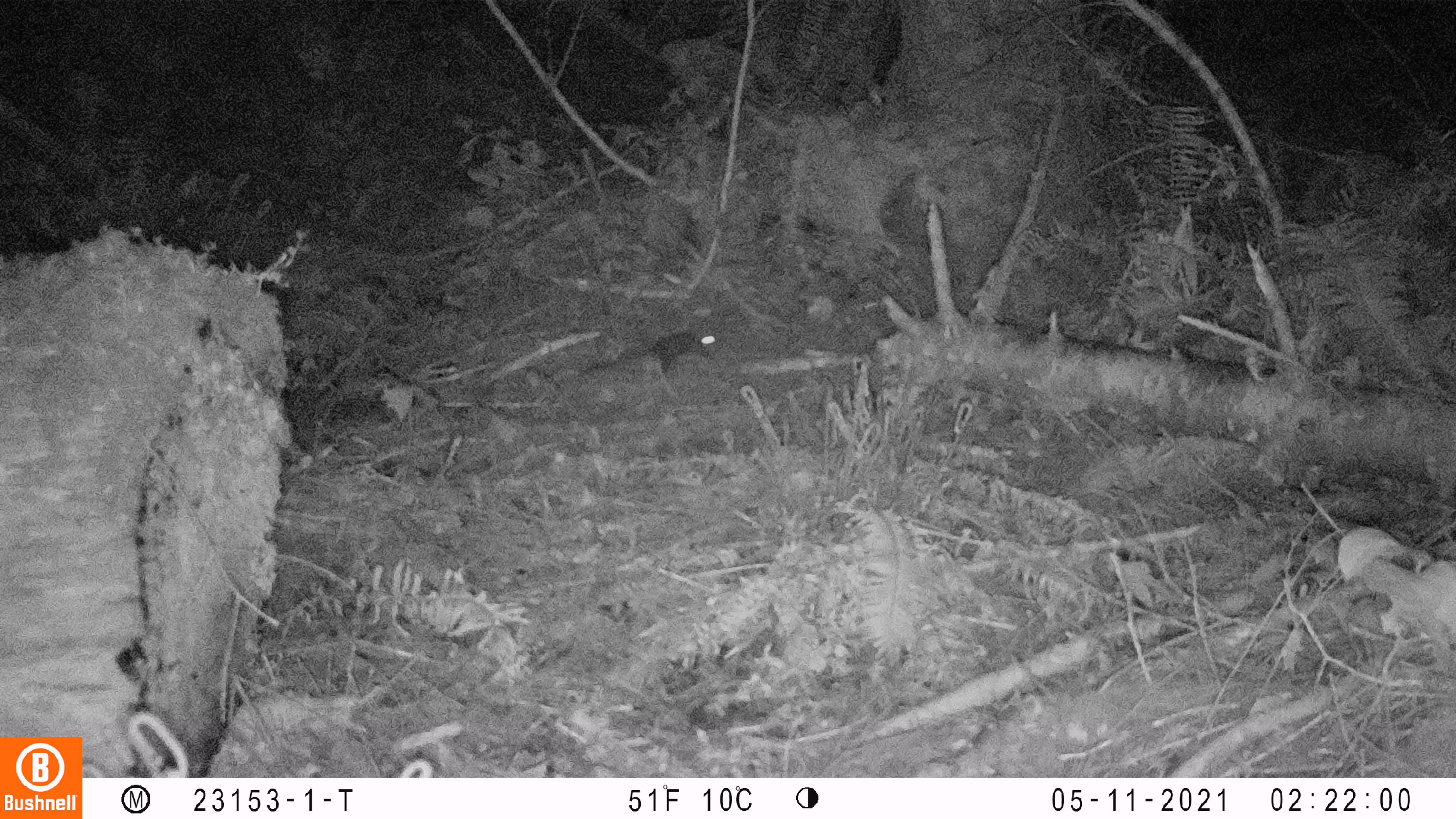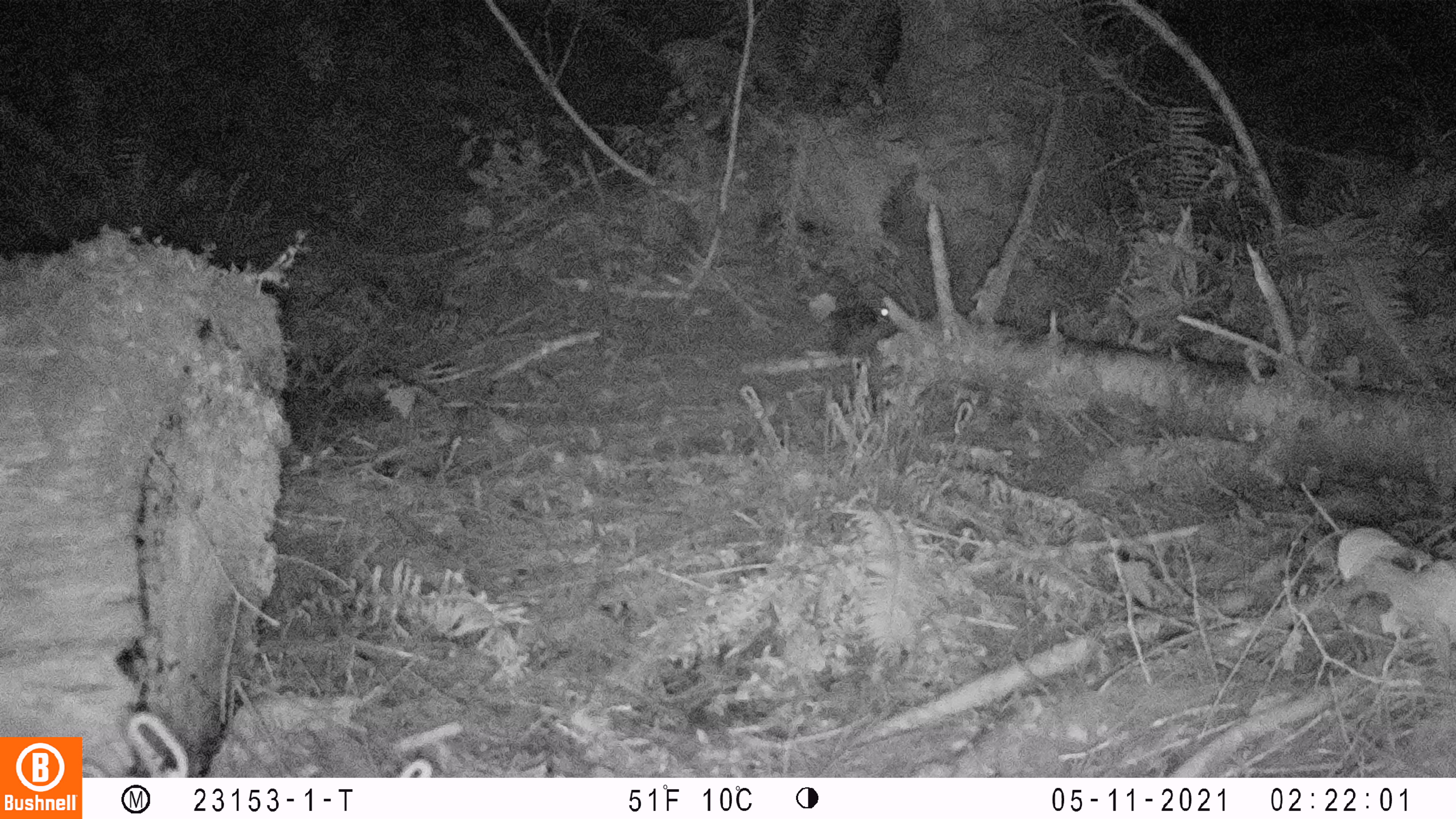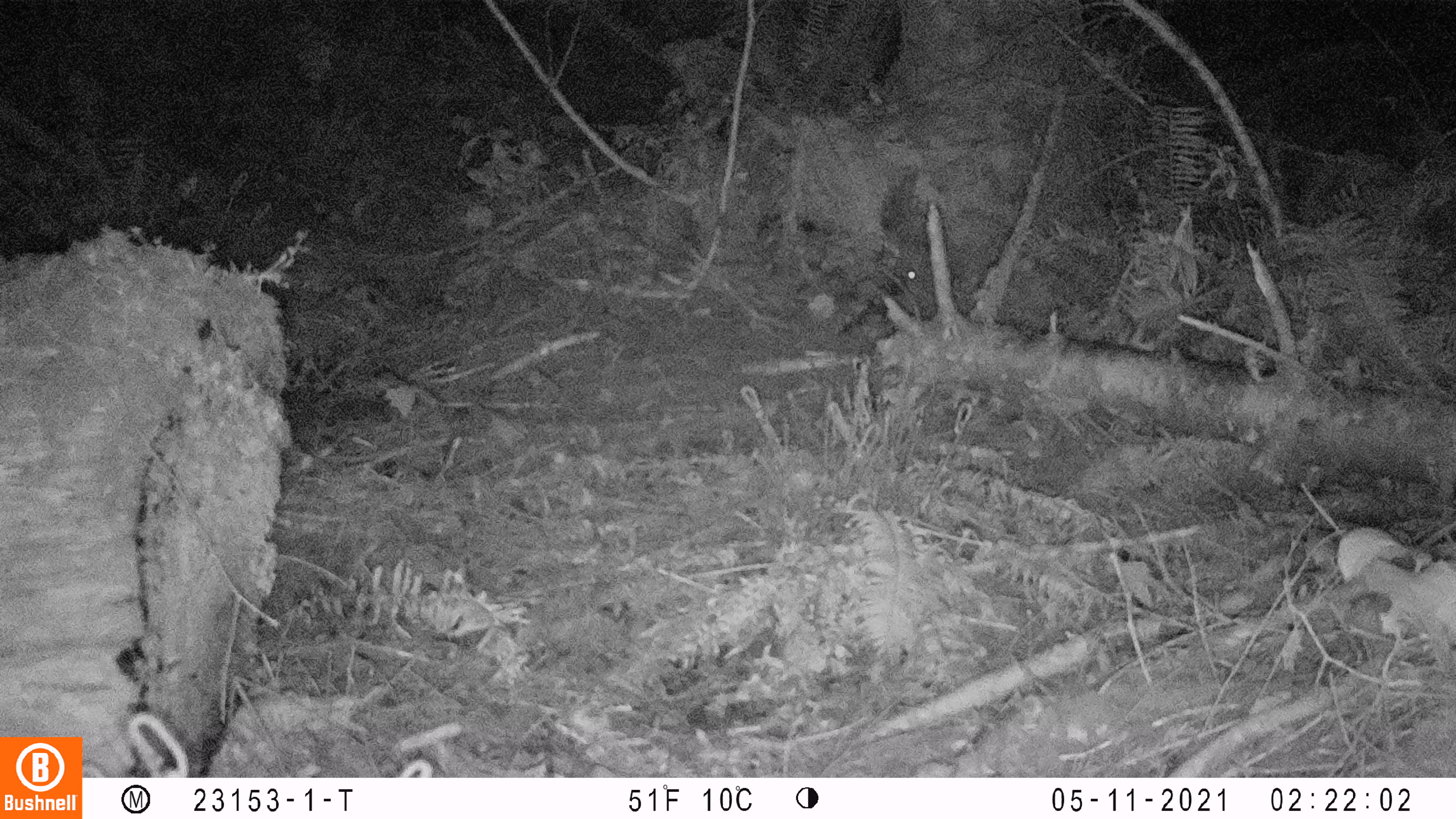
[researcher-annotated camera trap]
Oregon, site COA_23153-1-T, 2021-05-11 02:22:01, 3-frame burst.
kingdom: Animalia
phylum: Chordata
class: Mammalia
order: Rodentia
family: Sciuridae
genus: Glaucomys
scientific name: Glaucomys oregonensis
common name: humboldt's flying squirrel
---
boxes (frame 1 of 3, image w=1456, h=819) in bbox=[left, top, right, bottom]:
humboldt's flying squirrel: bbox=[581, 326, 724, 381]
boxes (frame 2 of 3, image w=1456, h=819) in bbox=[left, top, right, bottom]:
humboldt's flying squirrel: bbox=[818, 299, 893, 356]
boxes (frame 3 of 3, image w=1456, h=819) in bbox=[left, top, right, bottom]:
humboldt's flying squirrel: bbox=[829, 260, 925, 342]